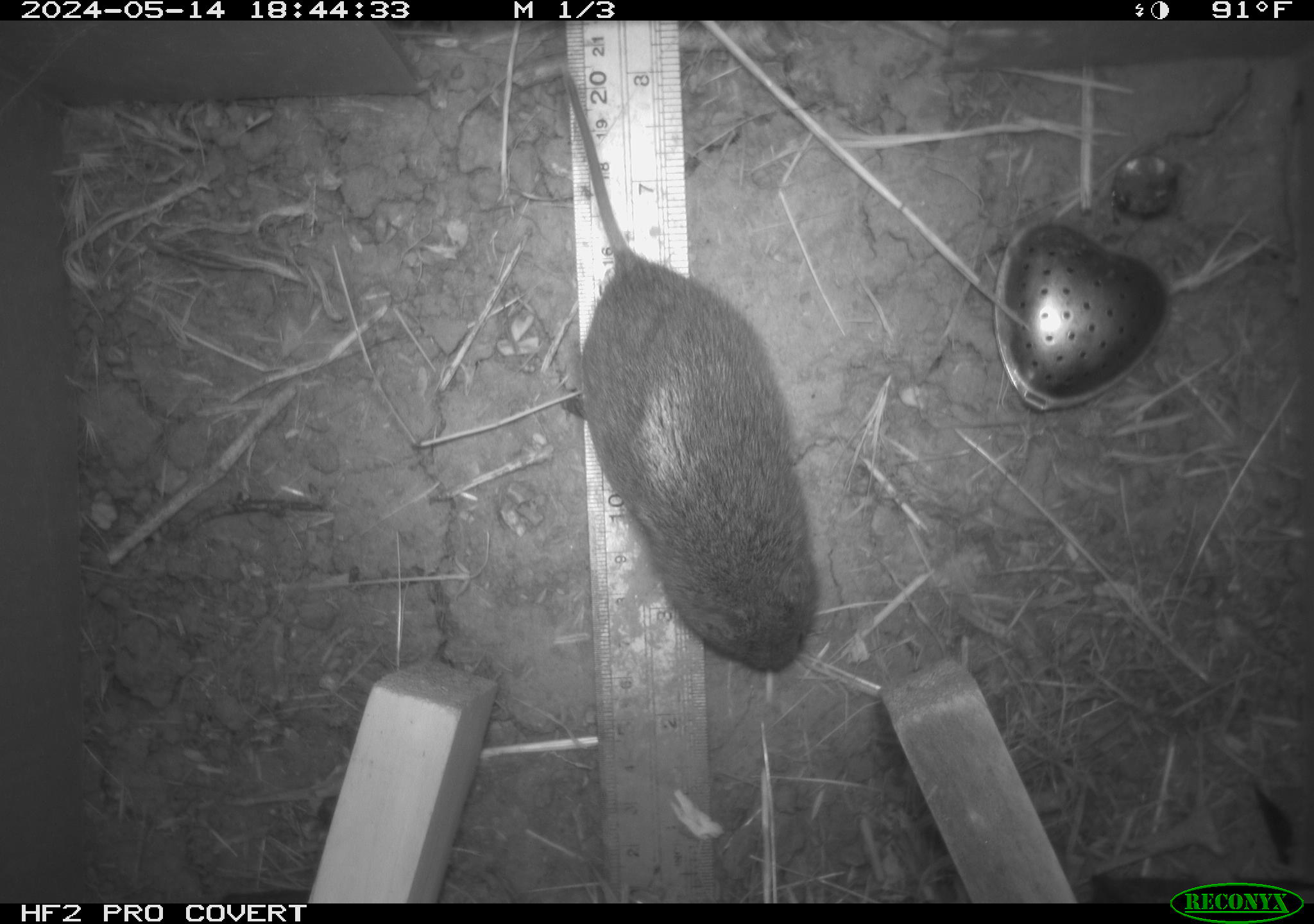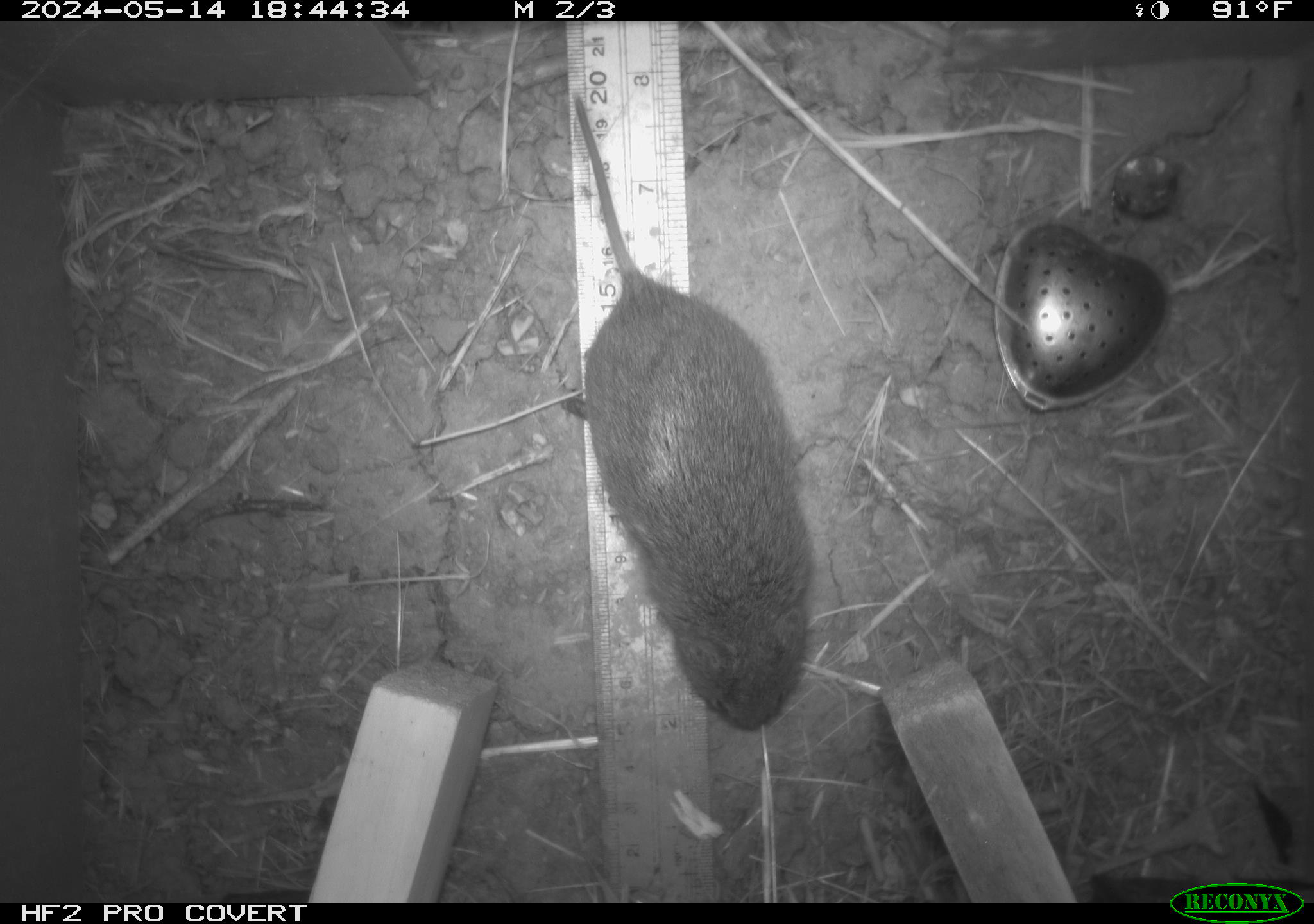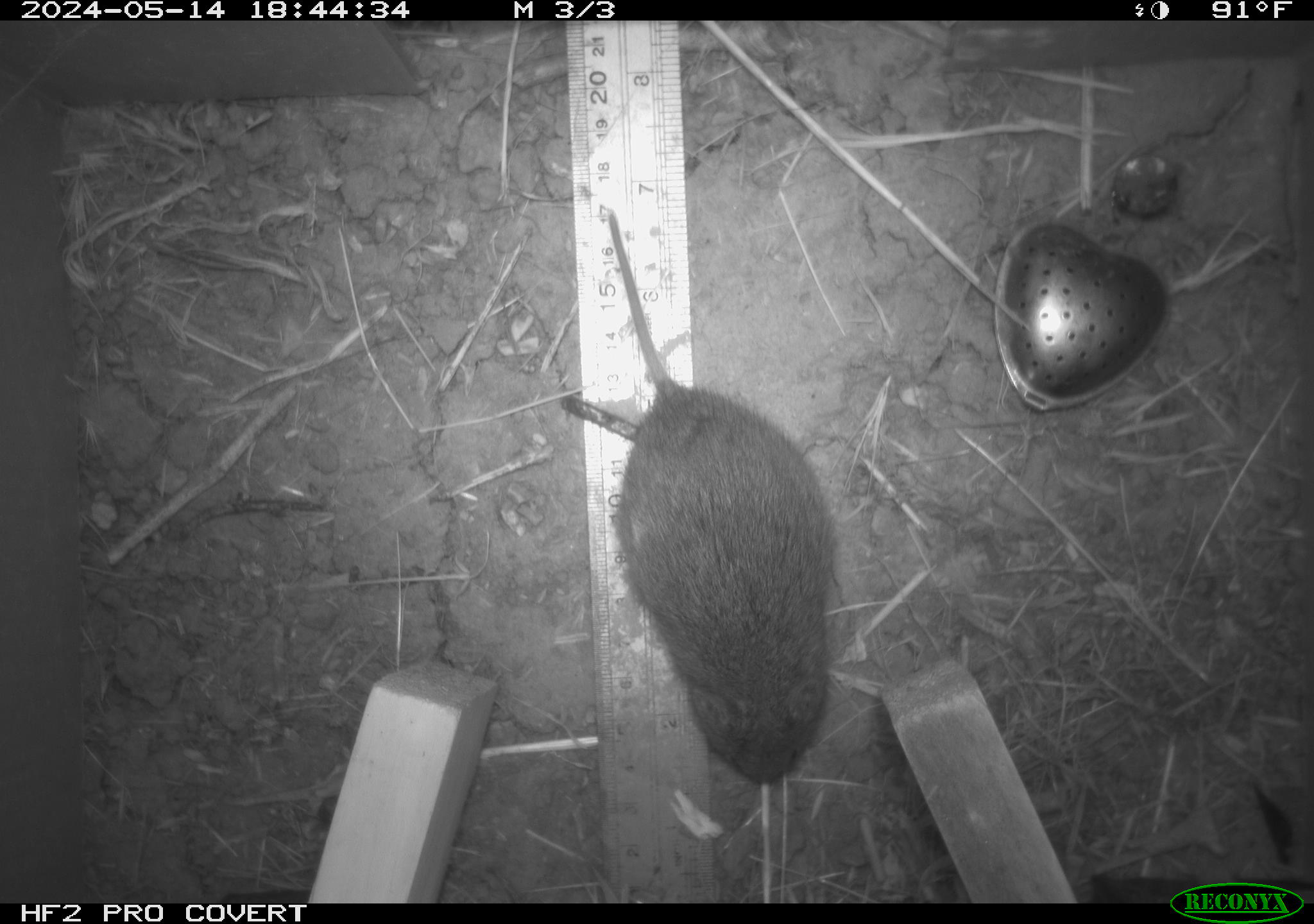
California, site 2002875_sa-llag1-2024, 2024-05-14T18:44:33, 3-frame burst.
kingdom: Animalia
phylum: Chordata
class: Mammalia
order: Rodentia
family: Cricetidae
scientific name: Arvicolinae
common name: voles, lemmings, and muskrats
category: arvicolinae subfamily